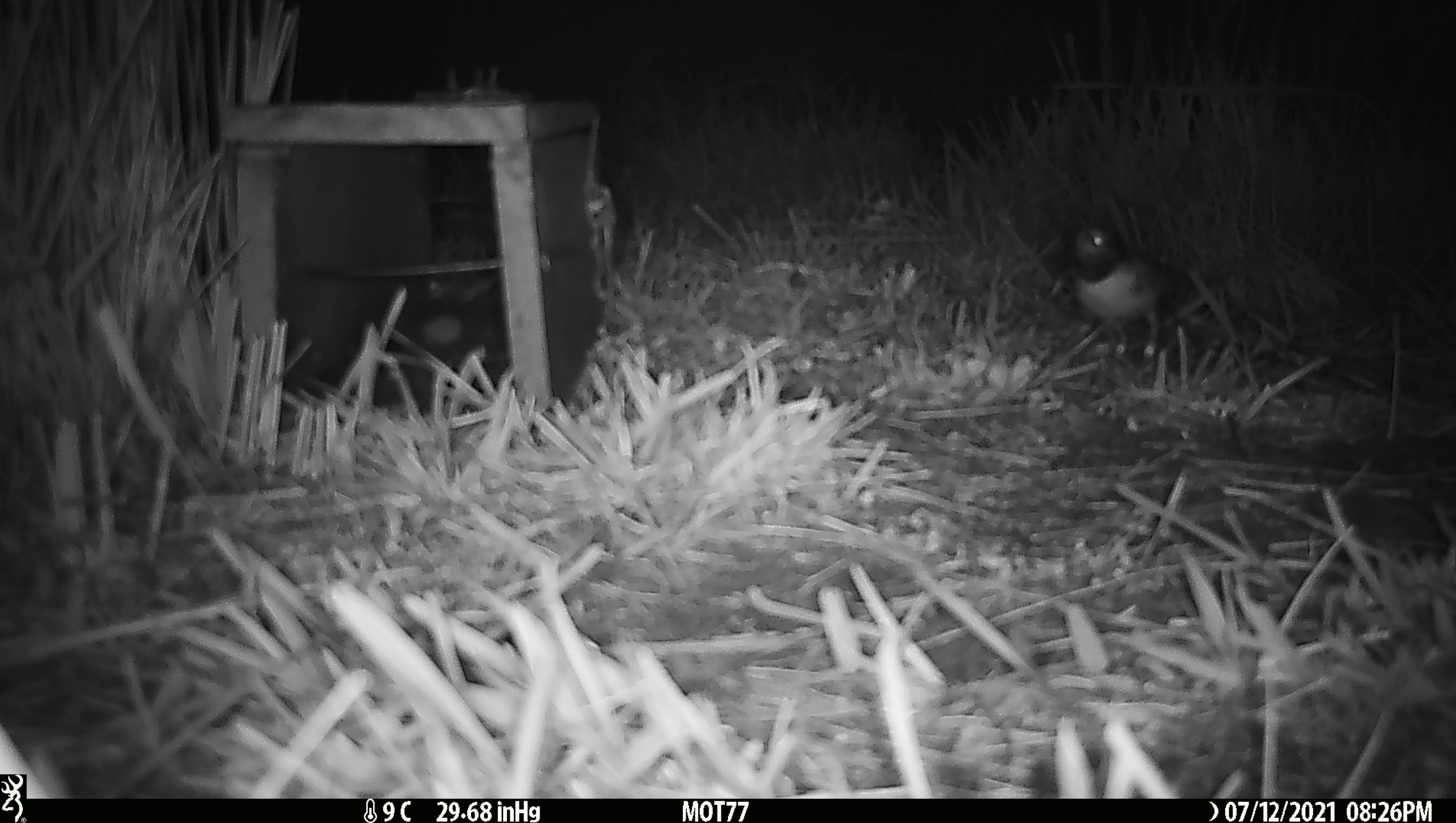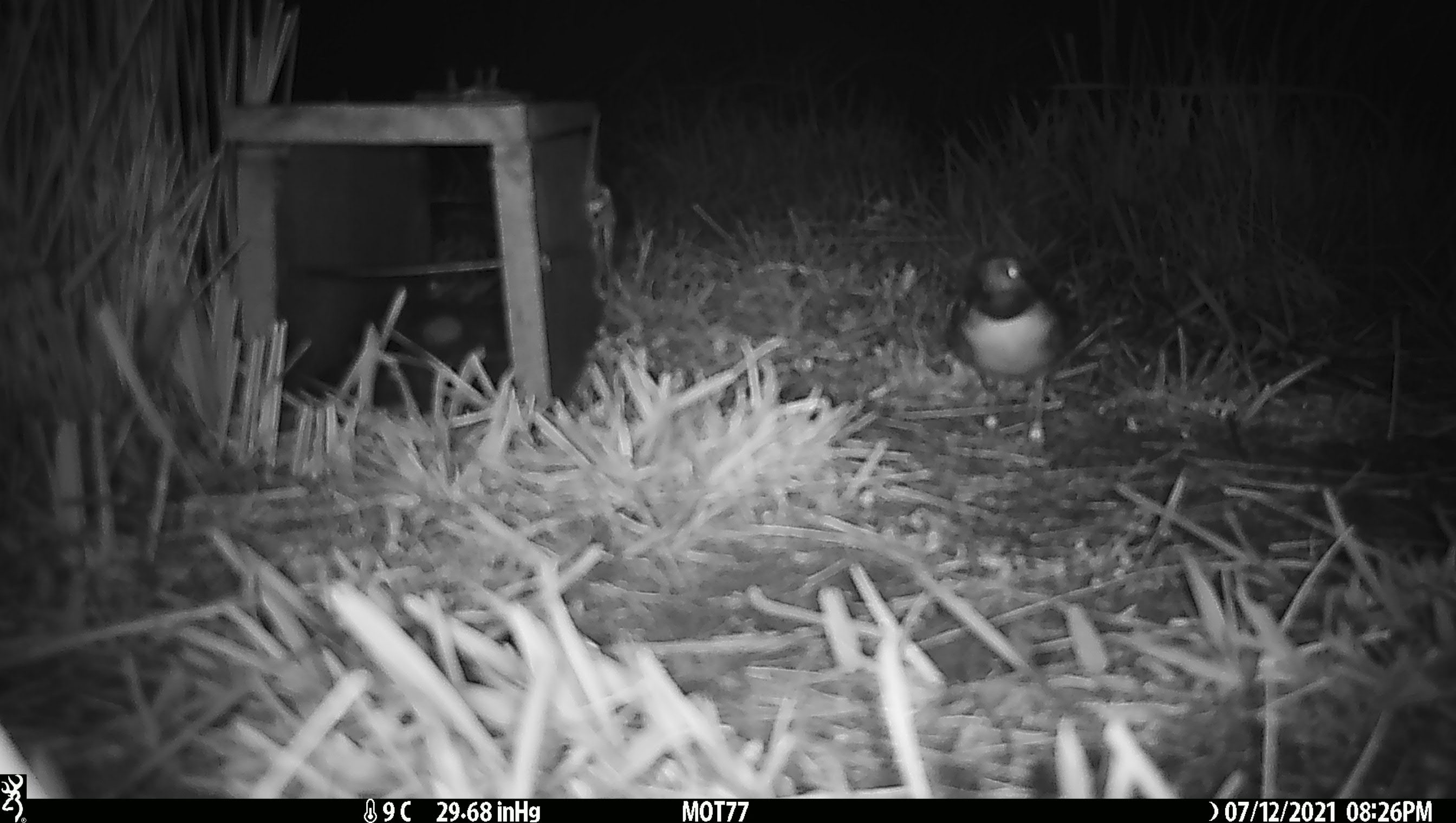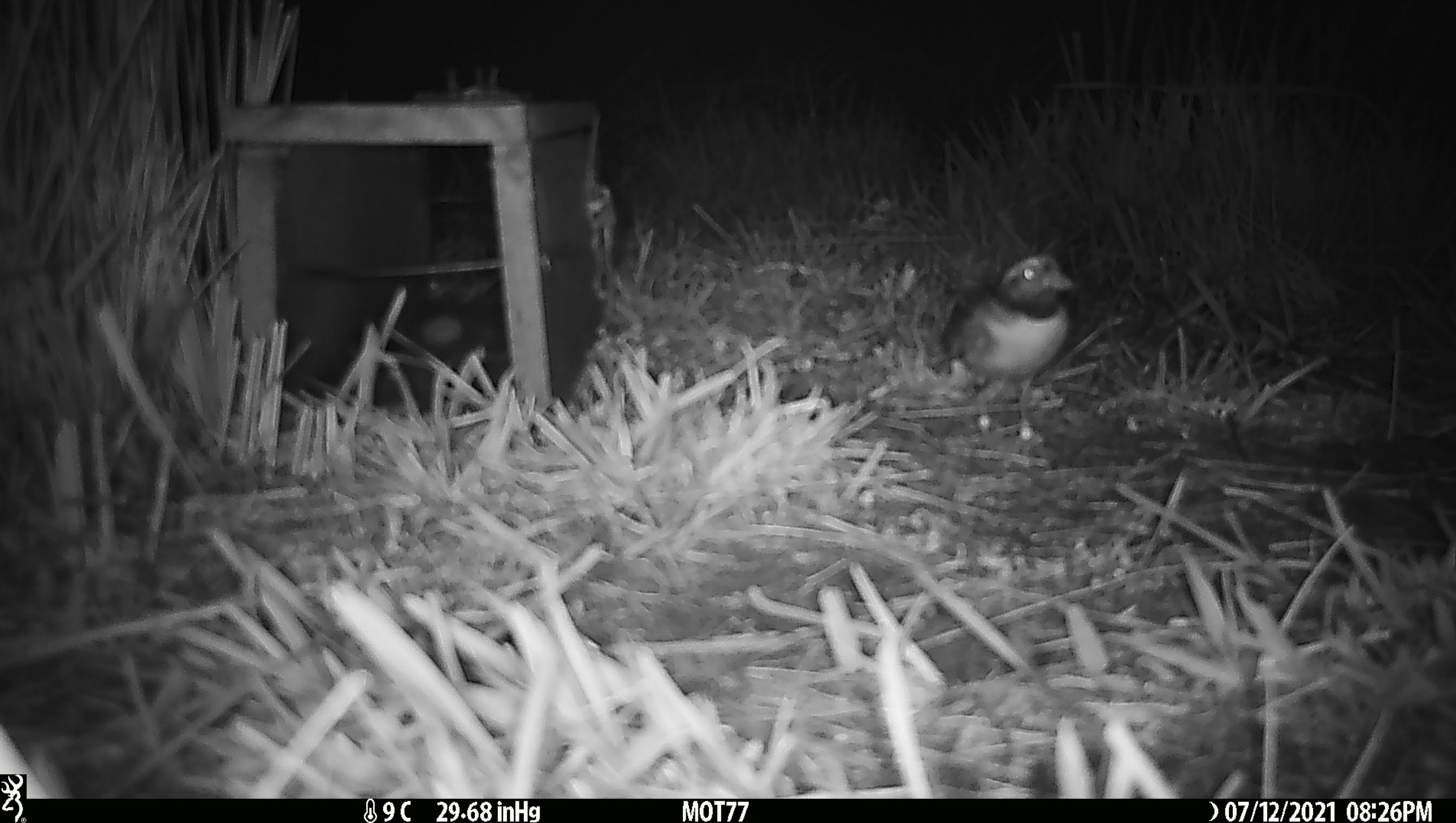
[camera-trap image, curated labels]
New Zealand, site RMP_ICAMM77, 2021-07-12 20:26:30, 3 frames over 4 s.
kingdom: Animalia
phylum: Chordata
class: Aves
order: Charadriiformes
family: Charadriidae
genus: Thinornis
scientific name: Thinornis novaeseelandiae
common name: shore plover